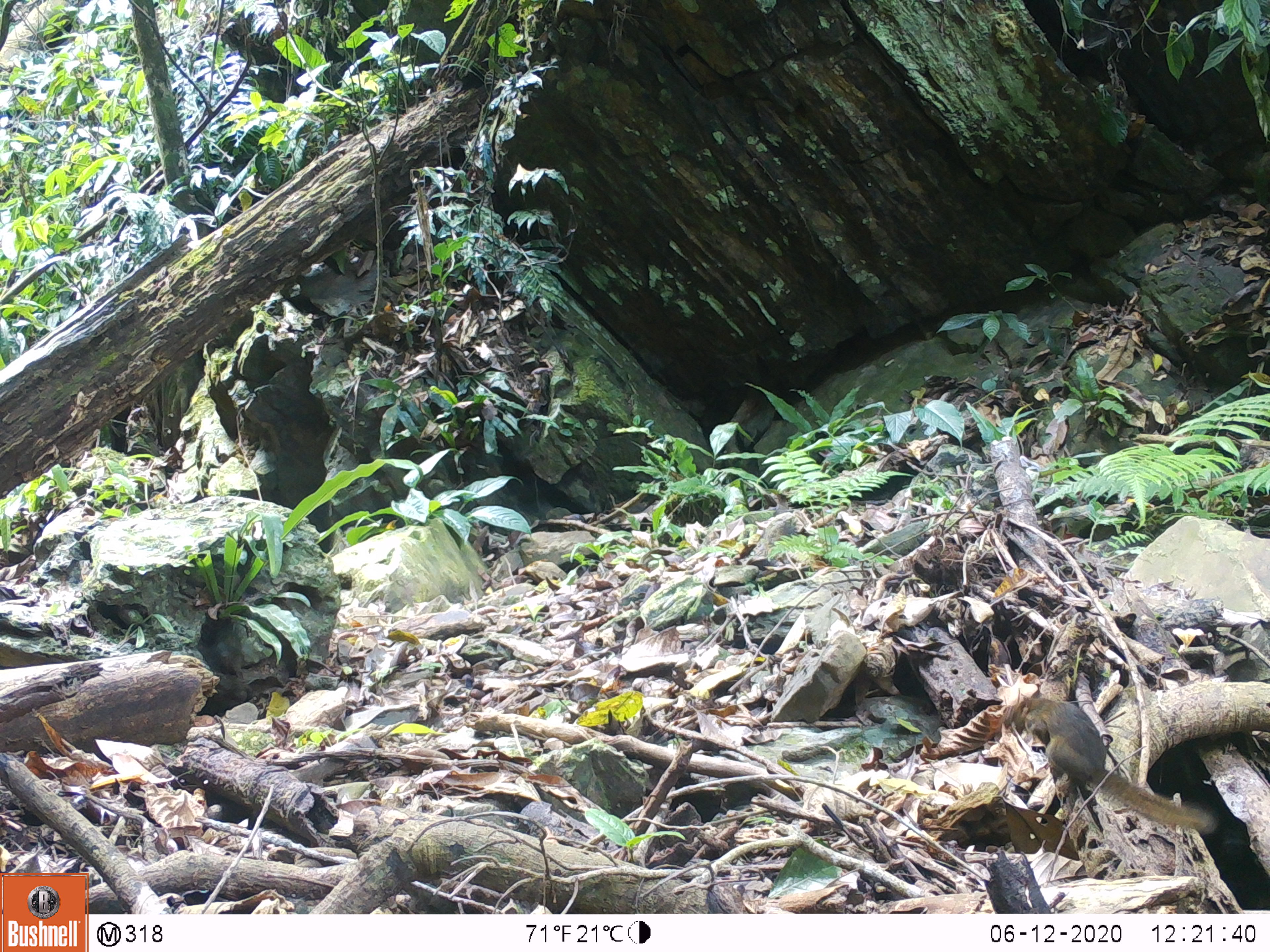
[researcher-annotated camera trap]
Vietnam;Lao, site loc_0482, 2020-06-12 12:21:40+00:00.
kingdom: Animalia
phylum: Chordata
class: Mammalia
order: Scandentia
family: Tupaiidae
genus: Tupaia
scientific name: Tupaia belangeri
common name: northern treeshrew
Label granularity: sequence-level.